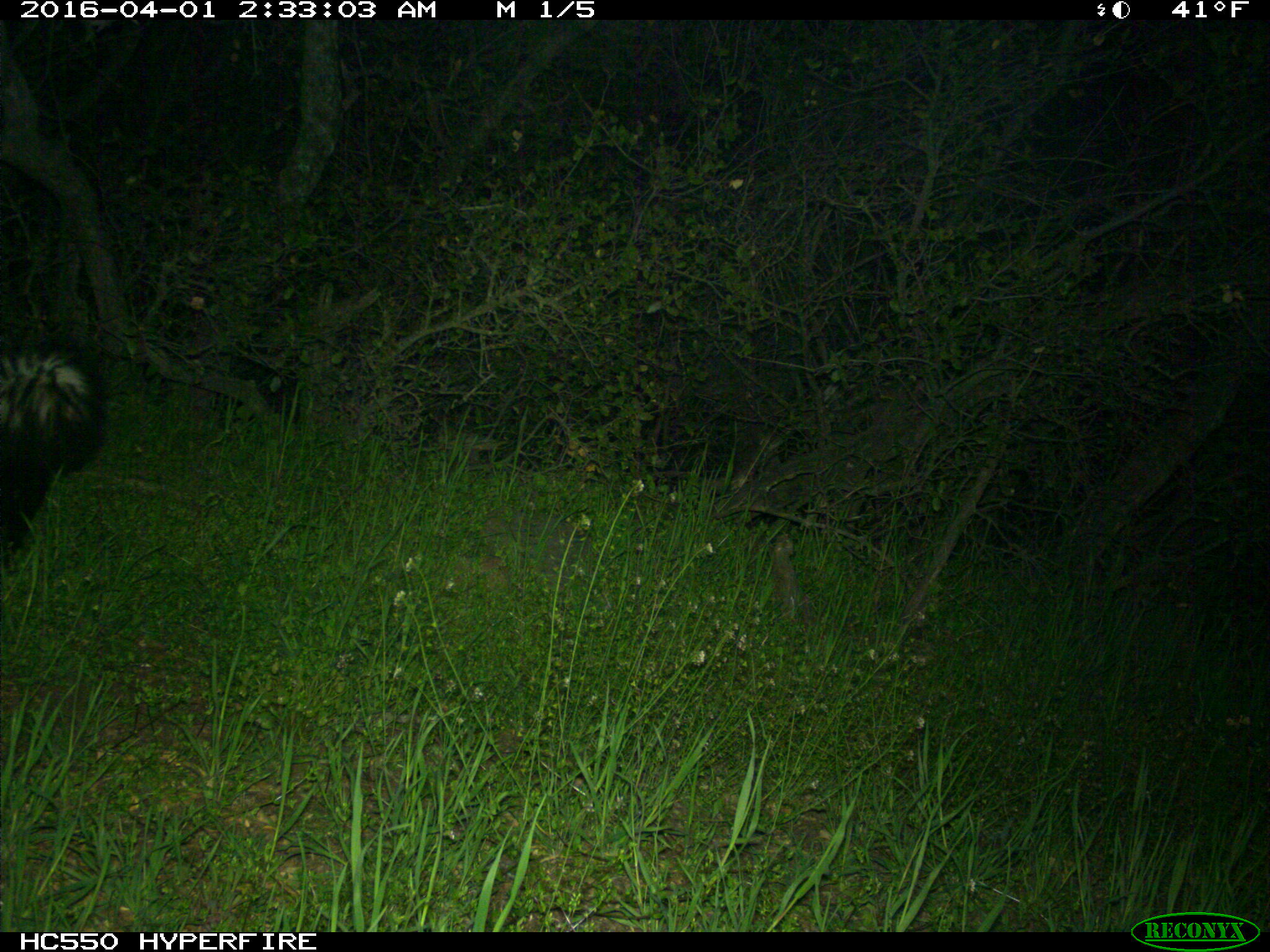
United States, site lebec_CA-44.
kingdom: Animalia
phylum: Chordata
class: Mammalia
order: Carnivora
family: Mephitidae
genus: Mephitis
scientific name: Mephitis mephitis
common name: striped skunk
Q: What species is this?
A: Mephitis mephitis (striped skunk).